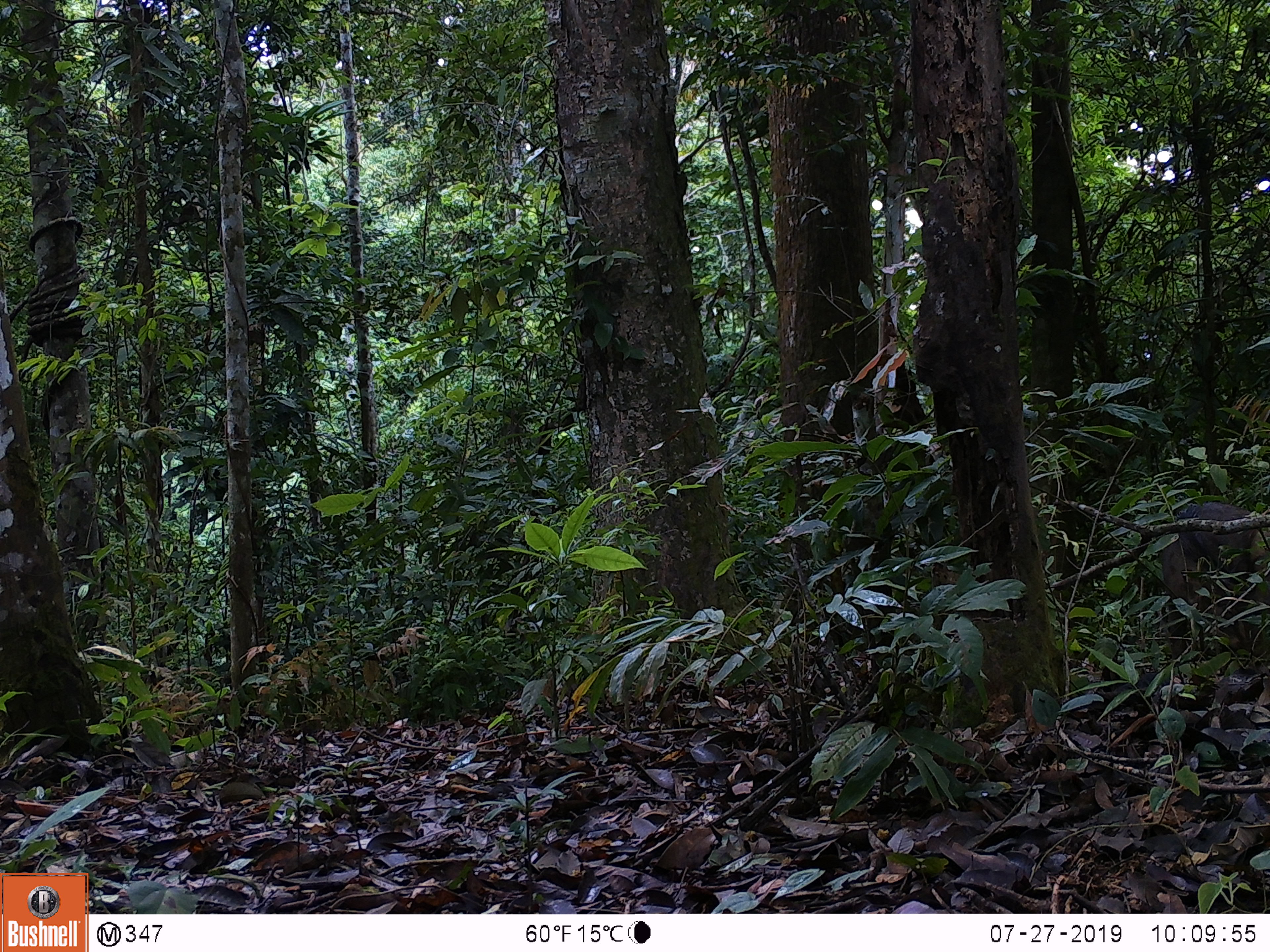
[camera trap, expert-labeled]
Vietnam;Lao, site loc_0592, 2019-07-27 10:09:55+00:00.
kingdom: Animalia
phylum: Chordata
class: Mammalia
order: Artiodactyla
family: Suidae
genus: Sus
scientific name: Sus scrofa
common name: eurasian wild pig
Eurasian wild pig (Sus scrofa). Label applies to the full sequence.